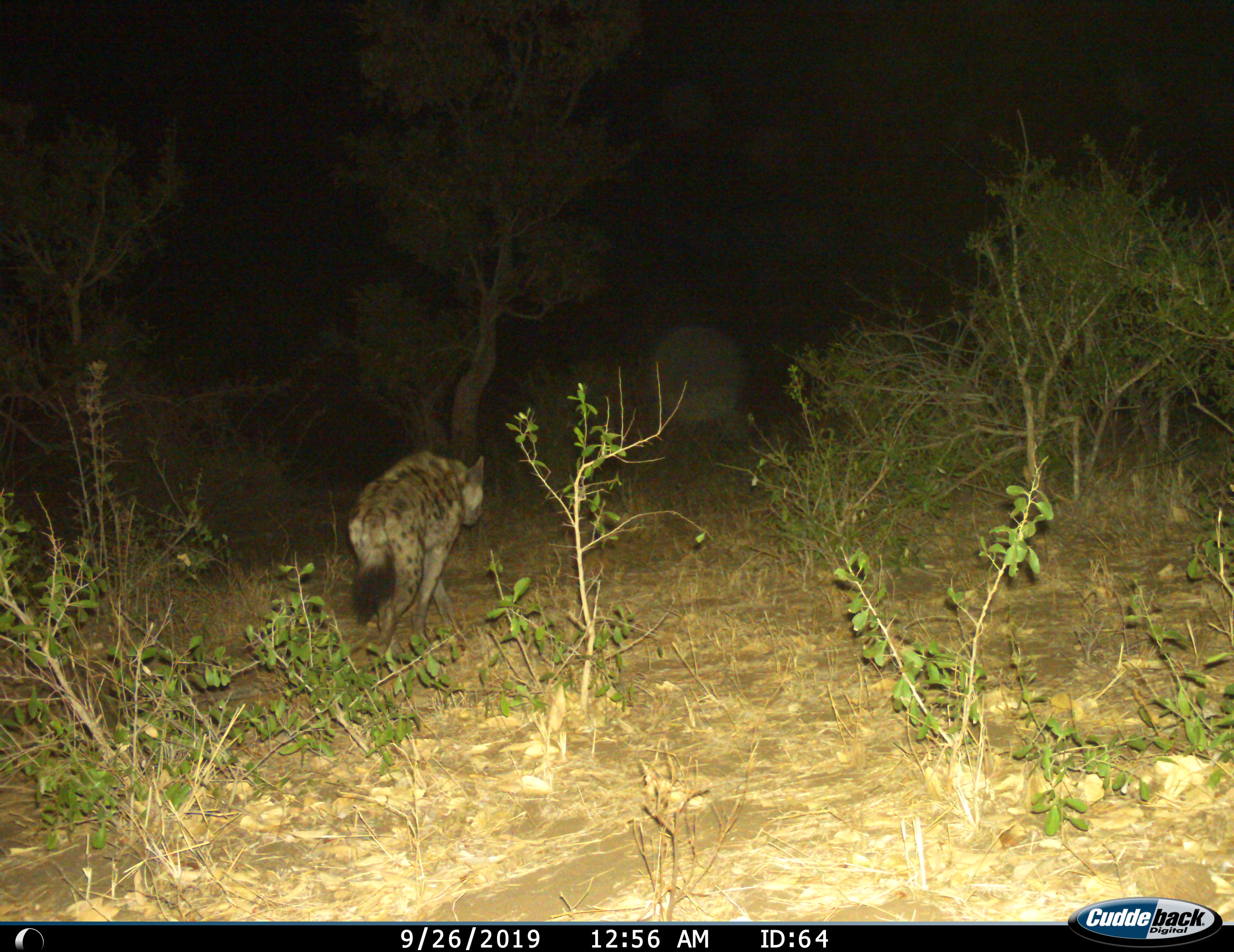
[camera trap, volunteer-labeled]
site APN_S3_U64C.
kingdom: Animalia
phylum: Chordata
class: Mammalia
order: Carnivora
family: Hyaenidae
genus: Crocuta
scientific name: Crocuta crocuta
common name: spotted hyena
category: hyenaspotted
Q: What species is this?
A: Hyenaspotted (spotted hyena) (Crocuta crocuta).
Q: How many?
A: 1.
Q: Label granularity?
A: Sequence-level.